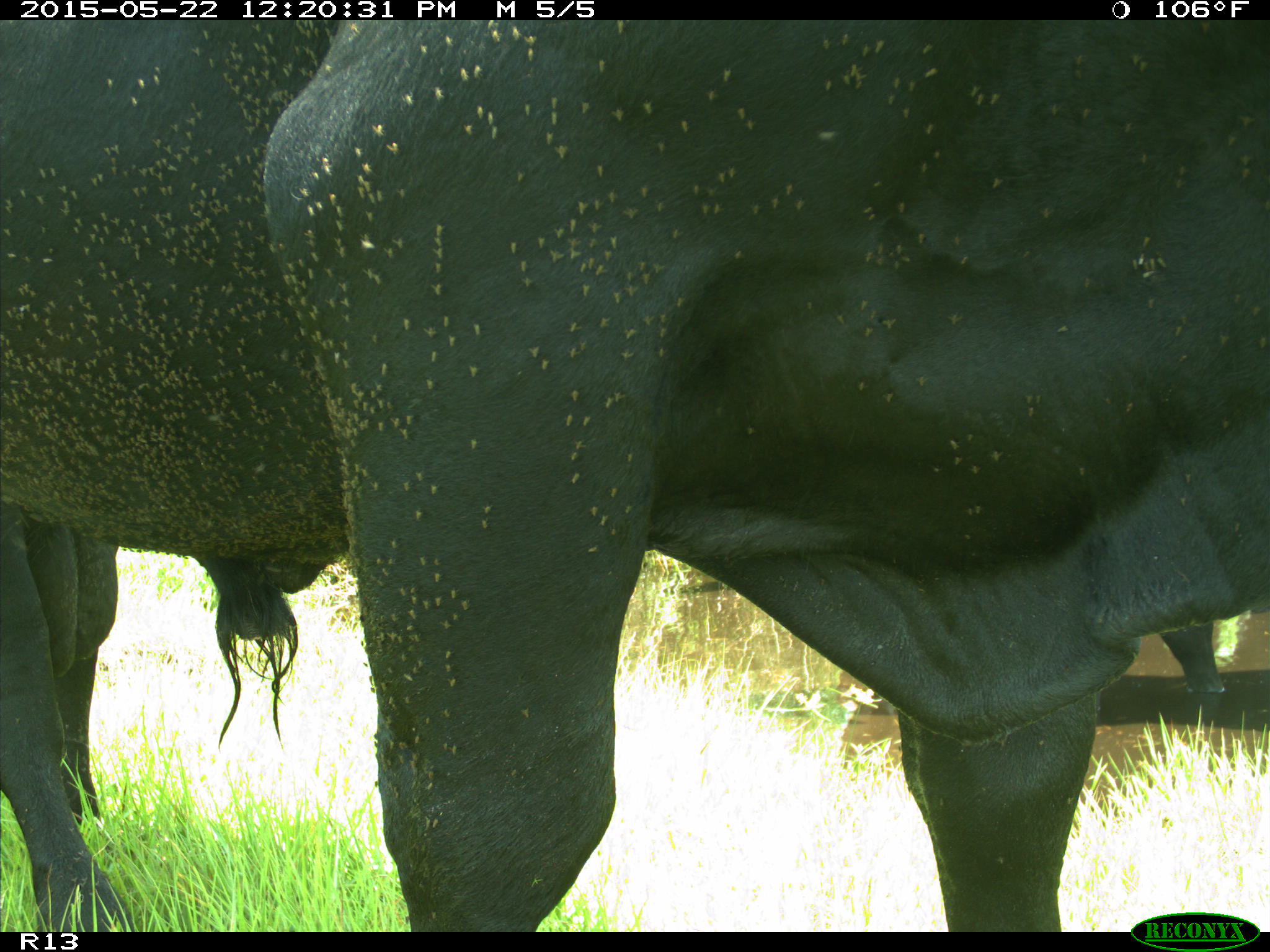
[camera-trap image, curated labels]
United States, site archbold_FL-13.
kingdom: Animalia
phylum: Chordata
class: Mammalia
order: Artiodactyla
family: Bovidae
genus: Bos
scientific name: Bos taurus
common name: domestic cow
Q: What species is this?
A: Bos taurus (domestic cow).